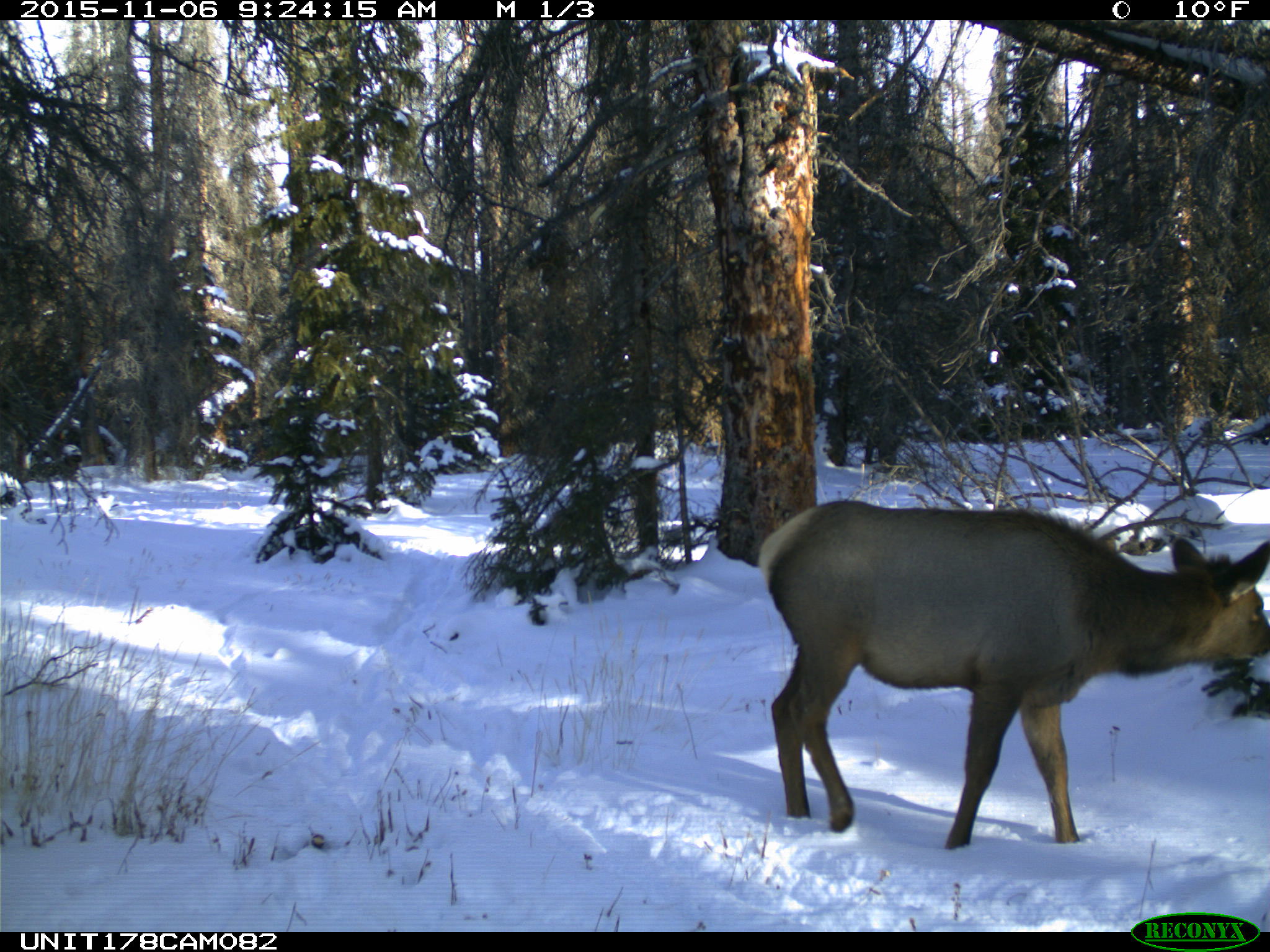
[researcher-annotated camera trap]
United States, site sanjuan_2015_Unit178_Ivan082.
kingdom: Animalia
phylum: Chordata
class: Mammalia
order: Artiodactyla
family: Cervidae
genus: Cervus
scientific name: Cervus elaphus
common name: red deer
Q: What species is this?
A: Cervus elaphus (red deer).